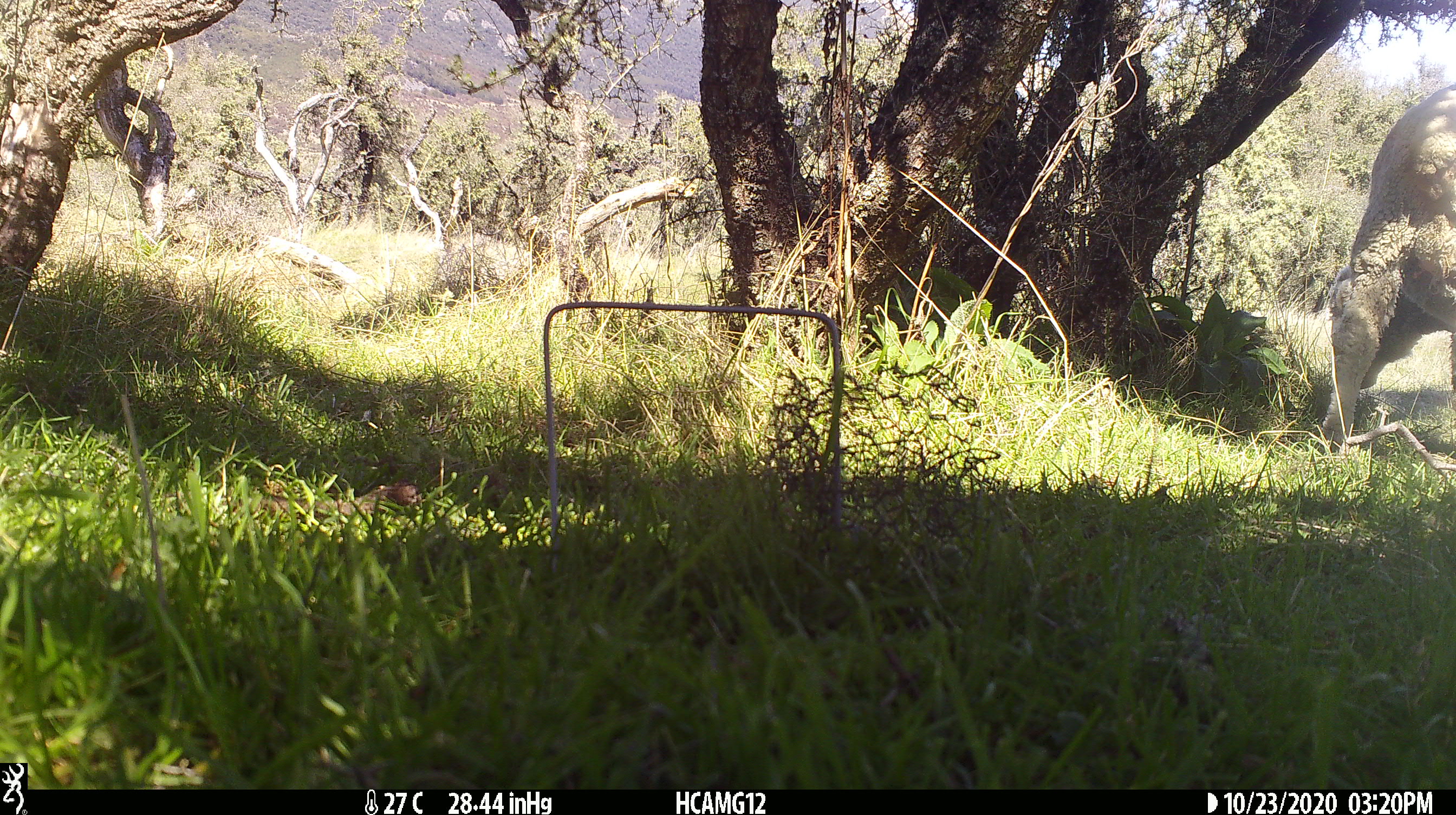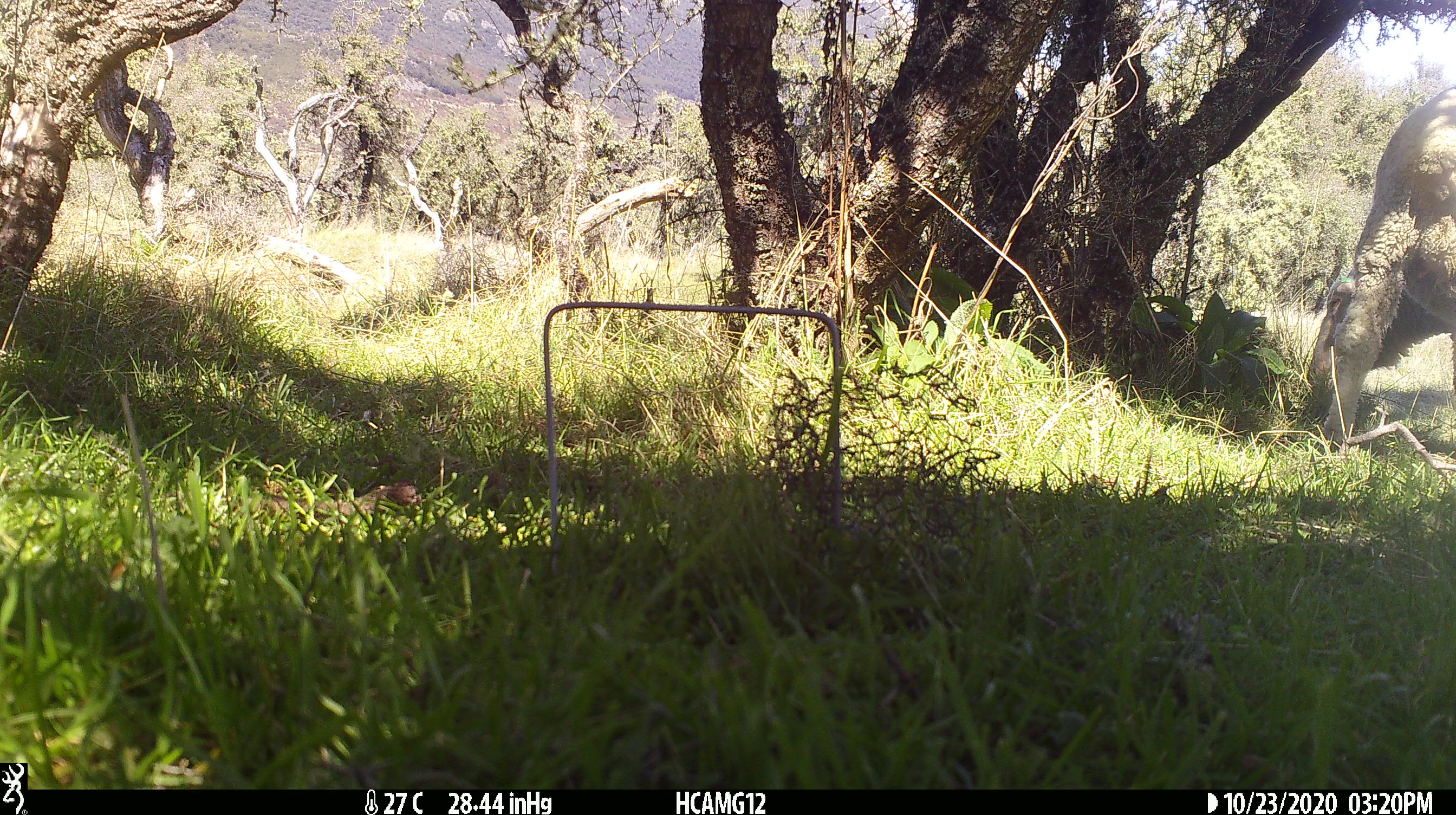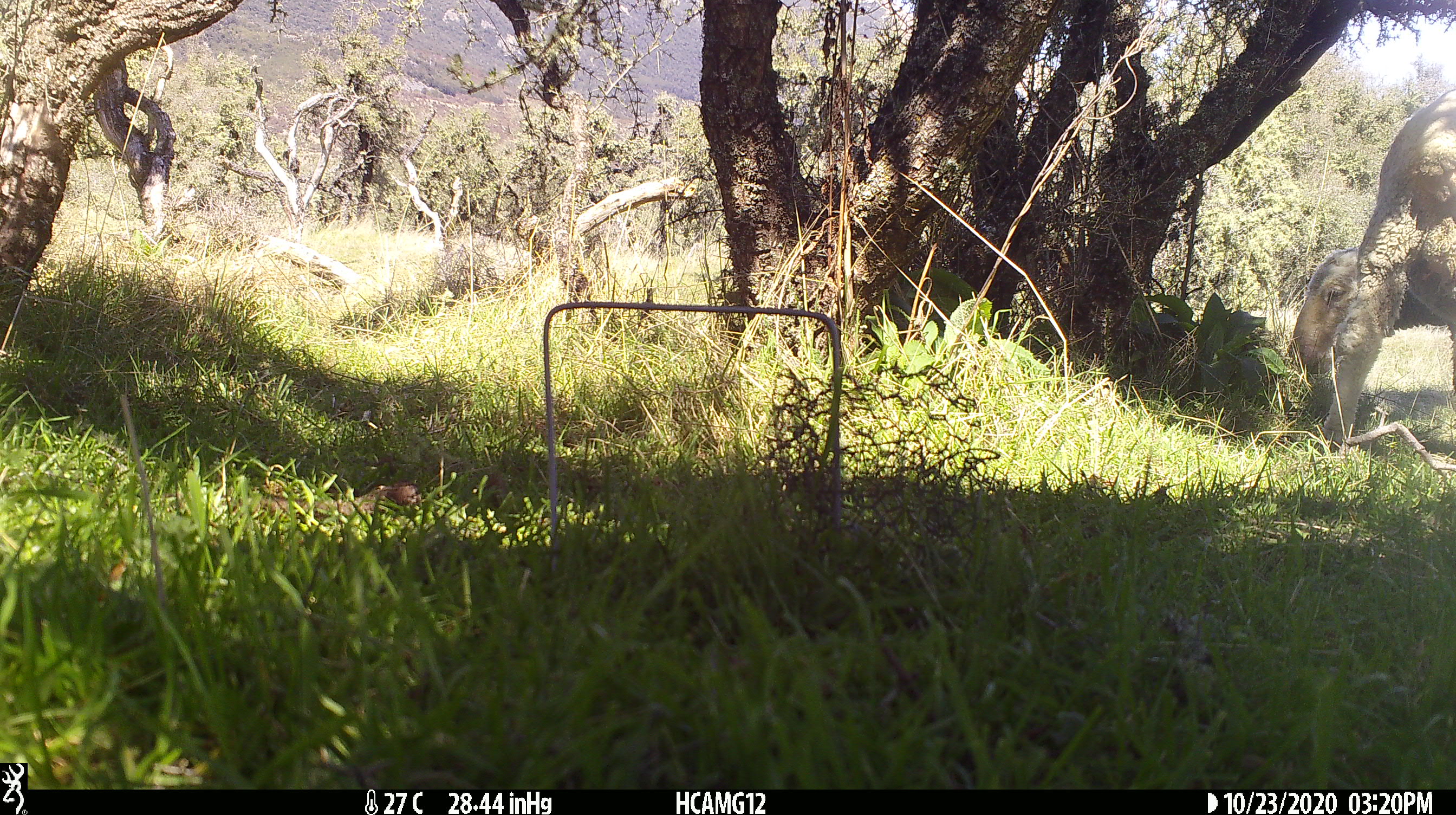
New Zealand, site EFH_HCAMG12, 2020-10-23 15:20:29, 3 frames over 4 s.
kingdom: Animalia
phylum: Chordata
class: Mammalia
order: Artiodactyla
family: Bovidae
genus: Ovis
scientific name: Ovis aries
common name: domestic sheep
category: sheep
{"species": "sheep (domestic sheep) (Ovis aries)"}